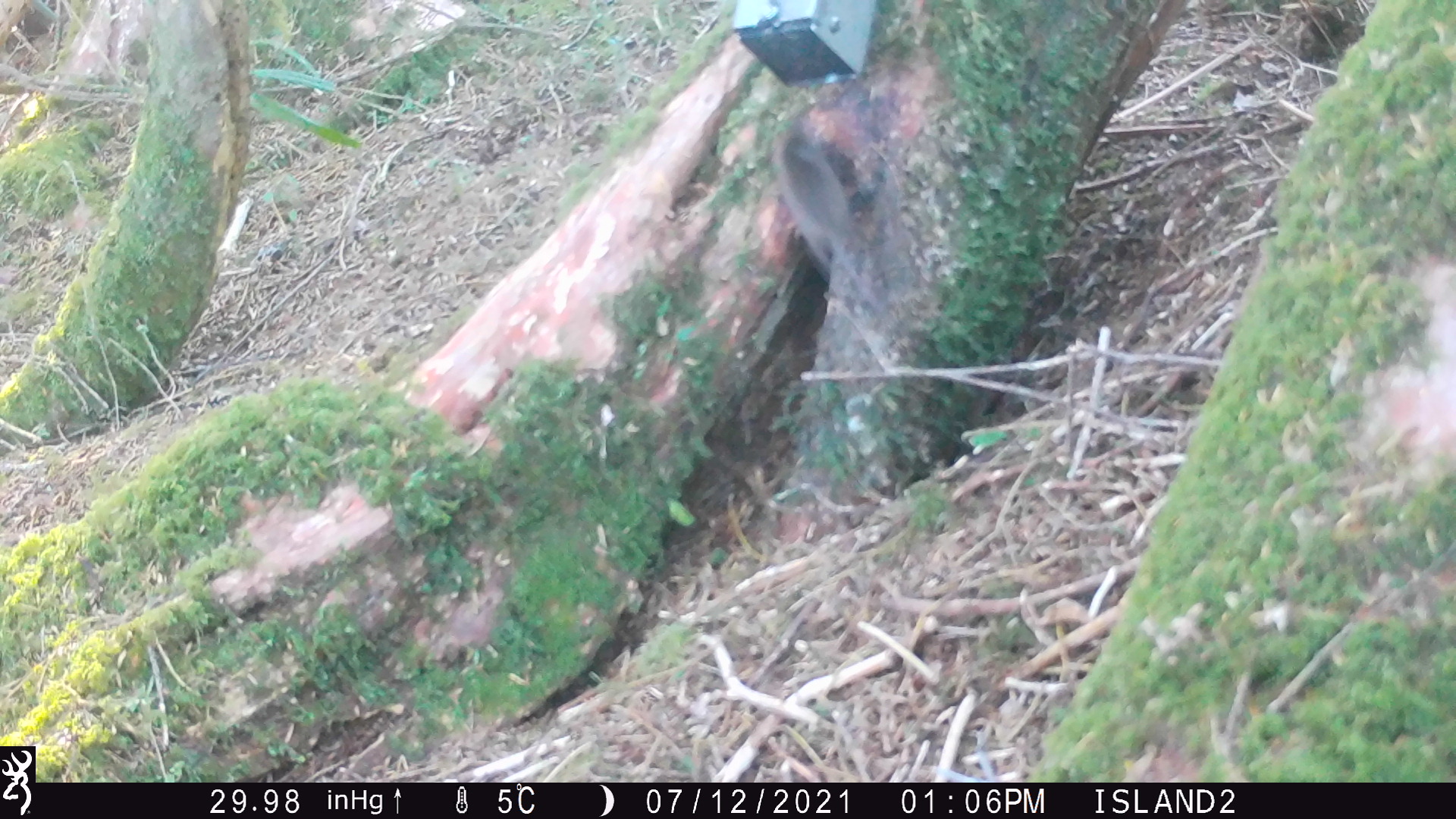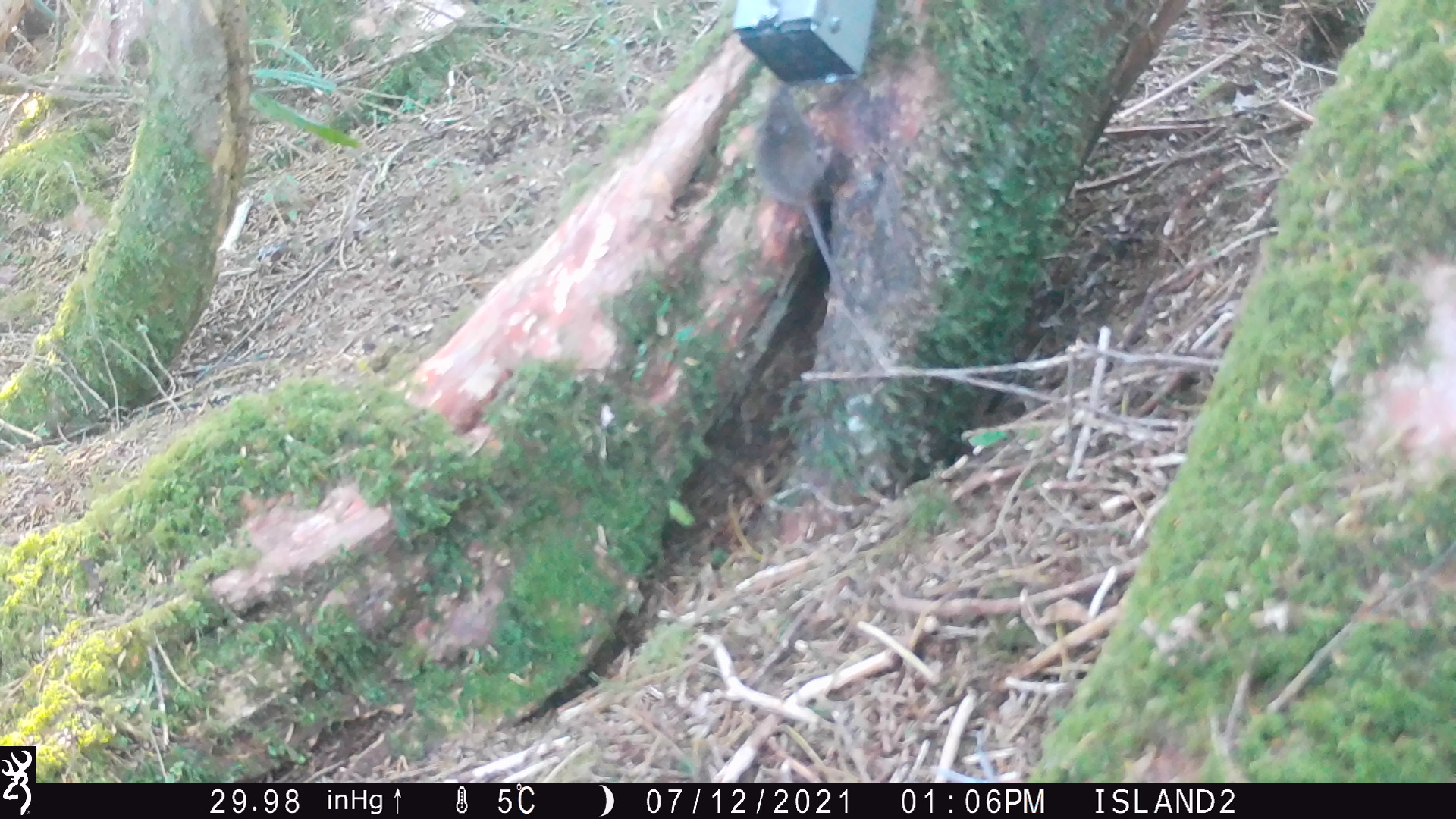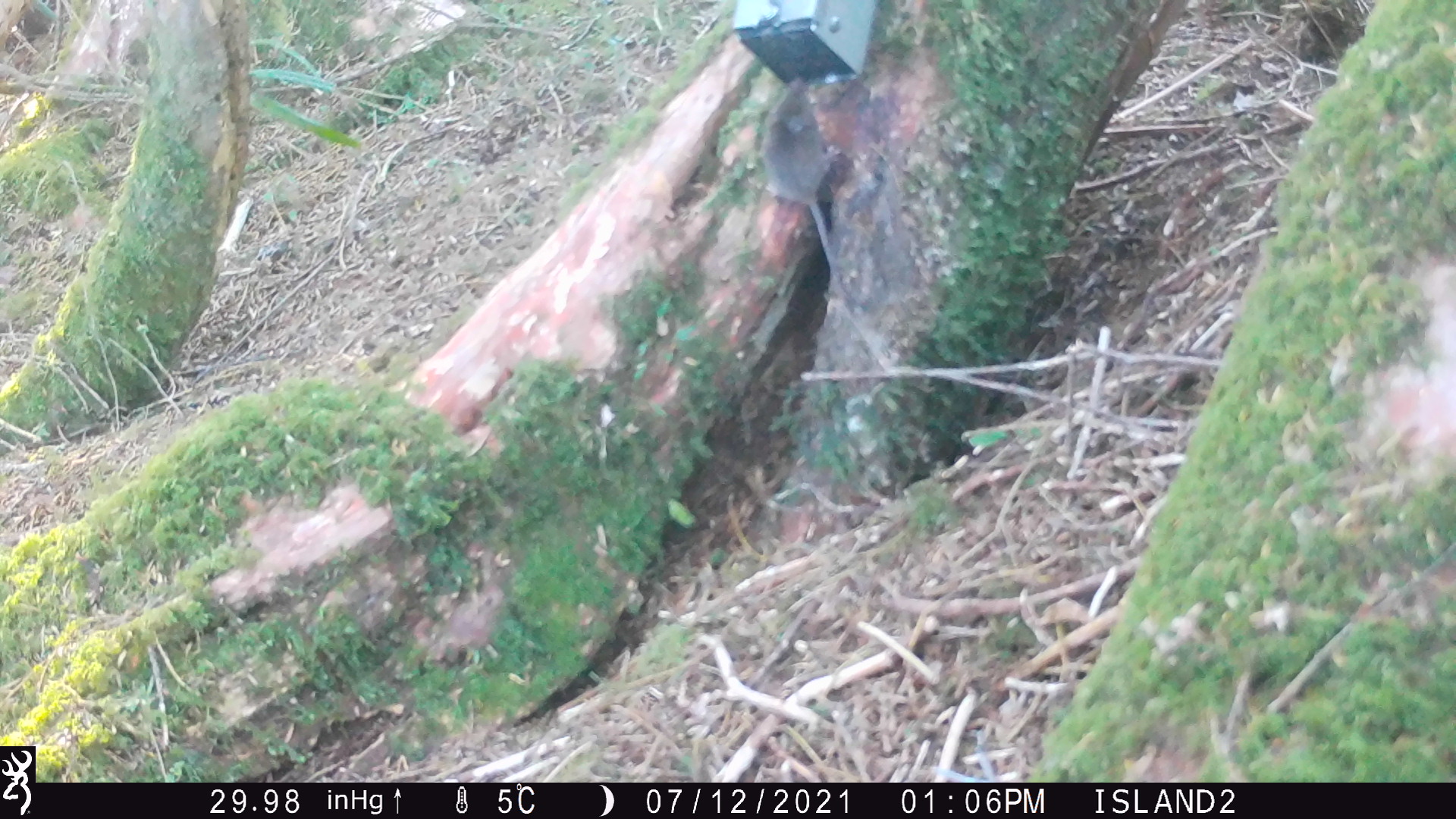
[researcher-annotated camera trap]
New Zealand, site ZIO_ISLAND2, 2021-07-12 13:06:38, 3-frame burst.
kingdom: Animalia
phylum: Chordata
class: Mammalia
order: Rodentia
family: Muridae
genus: Mus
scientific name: Mus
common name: mouse